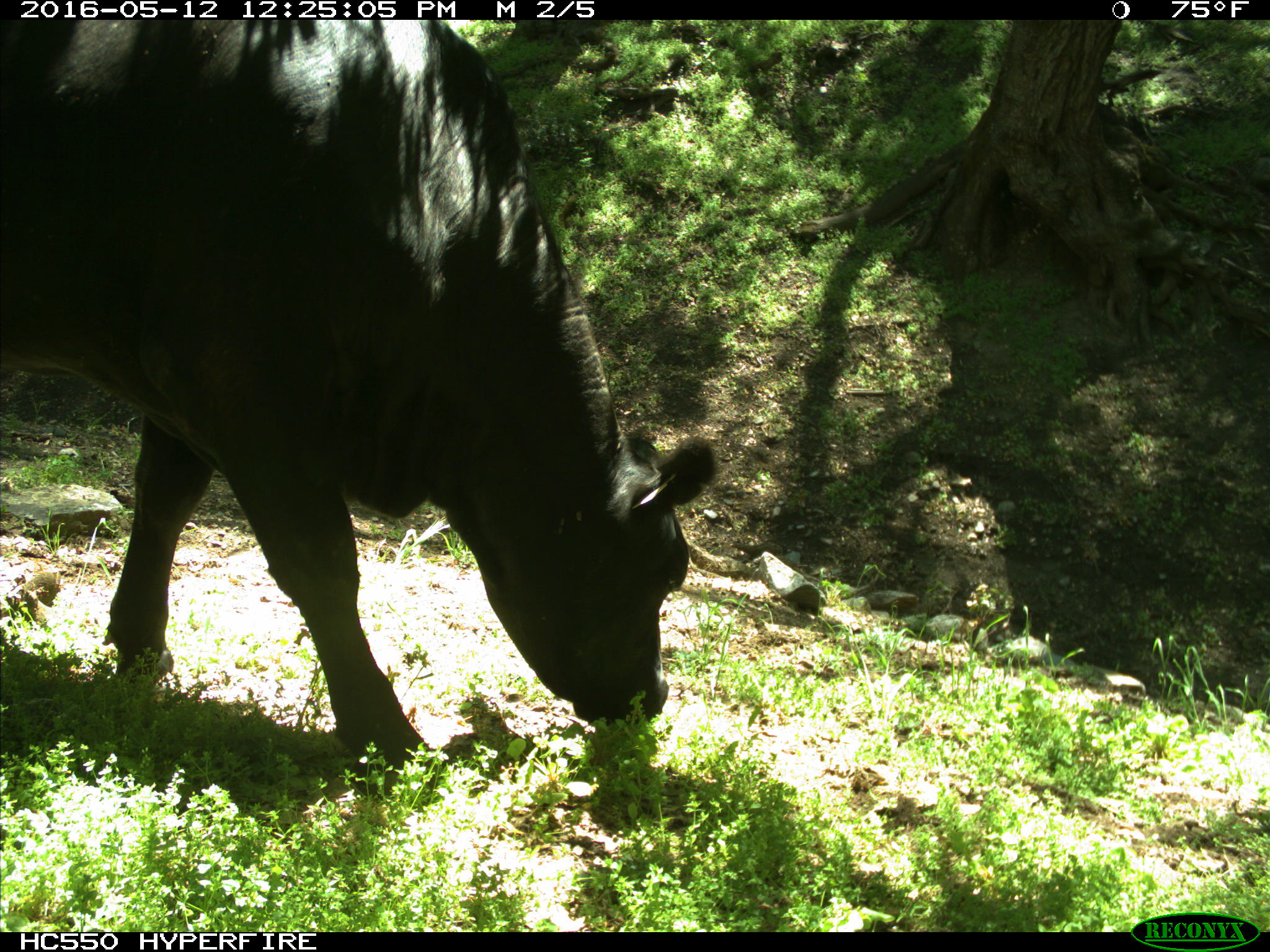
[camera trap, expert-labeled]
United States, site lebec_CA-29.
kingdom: Animalia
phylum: Chordata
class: Mammalia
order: Artiodactyla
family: Bovidae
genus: Bos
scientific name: Bos taurus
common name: domestic cow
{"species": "Bos taurus (domestic cow)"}